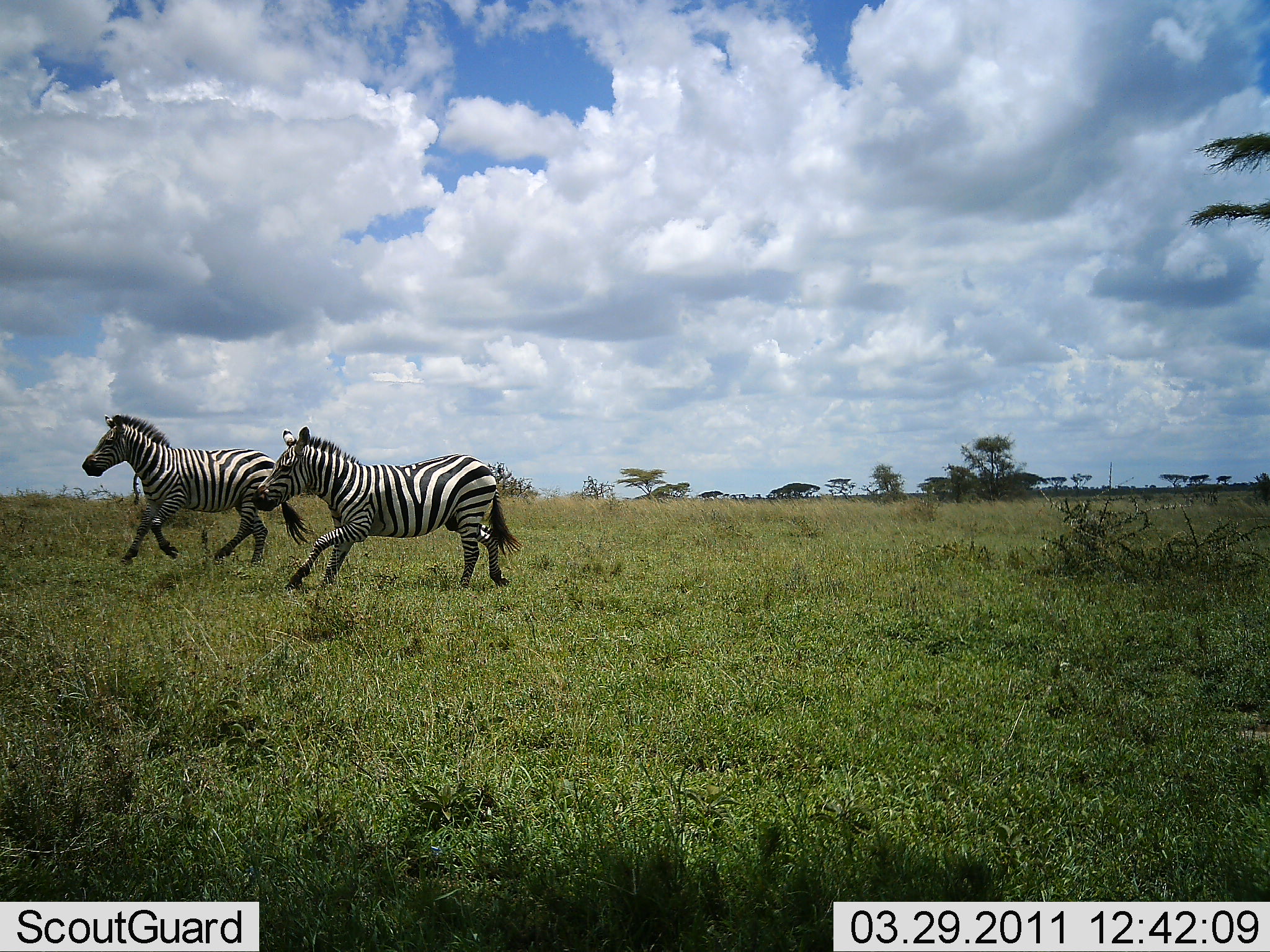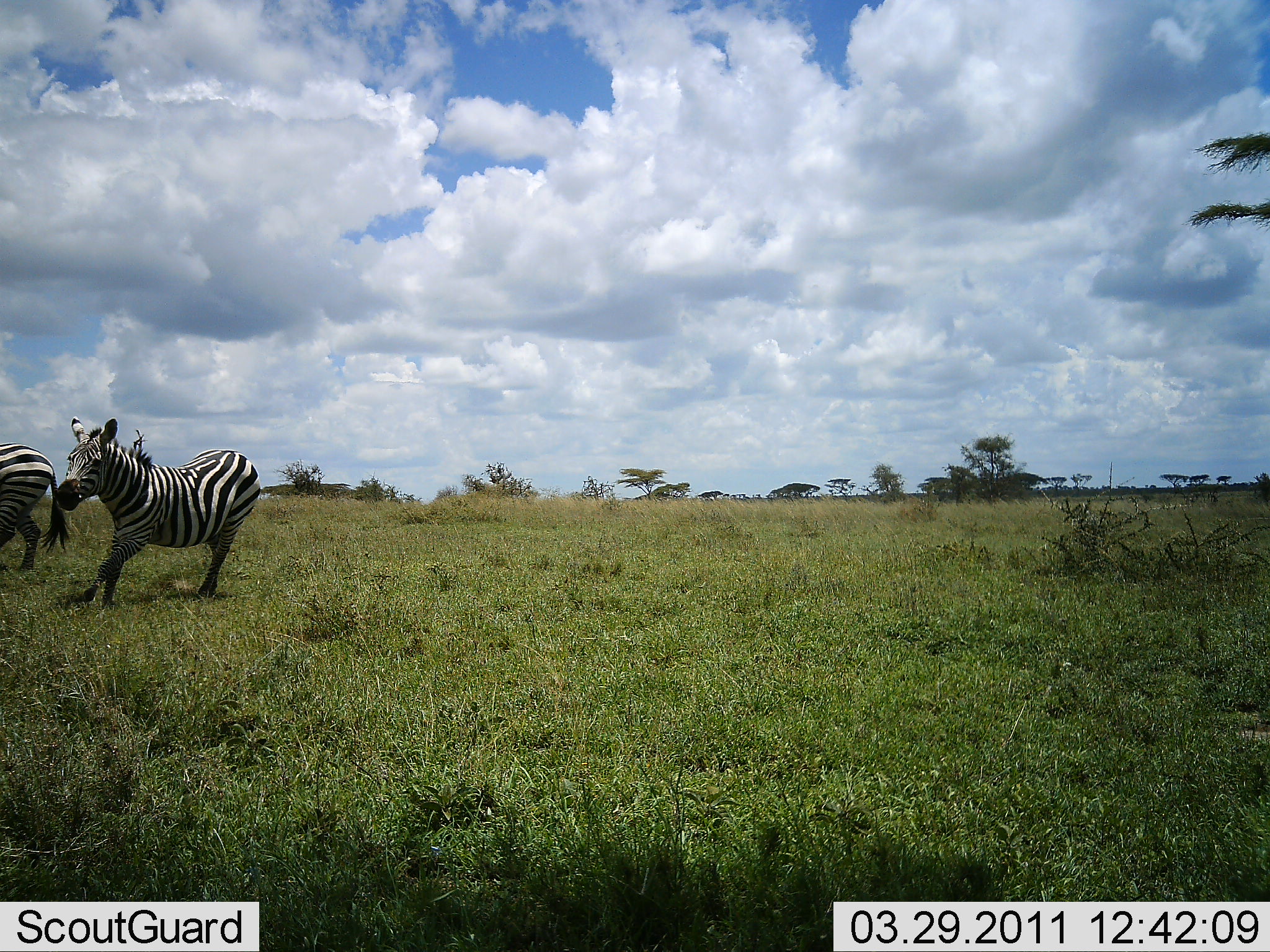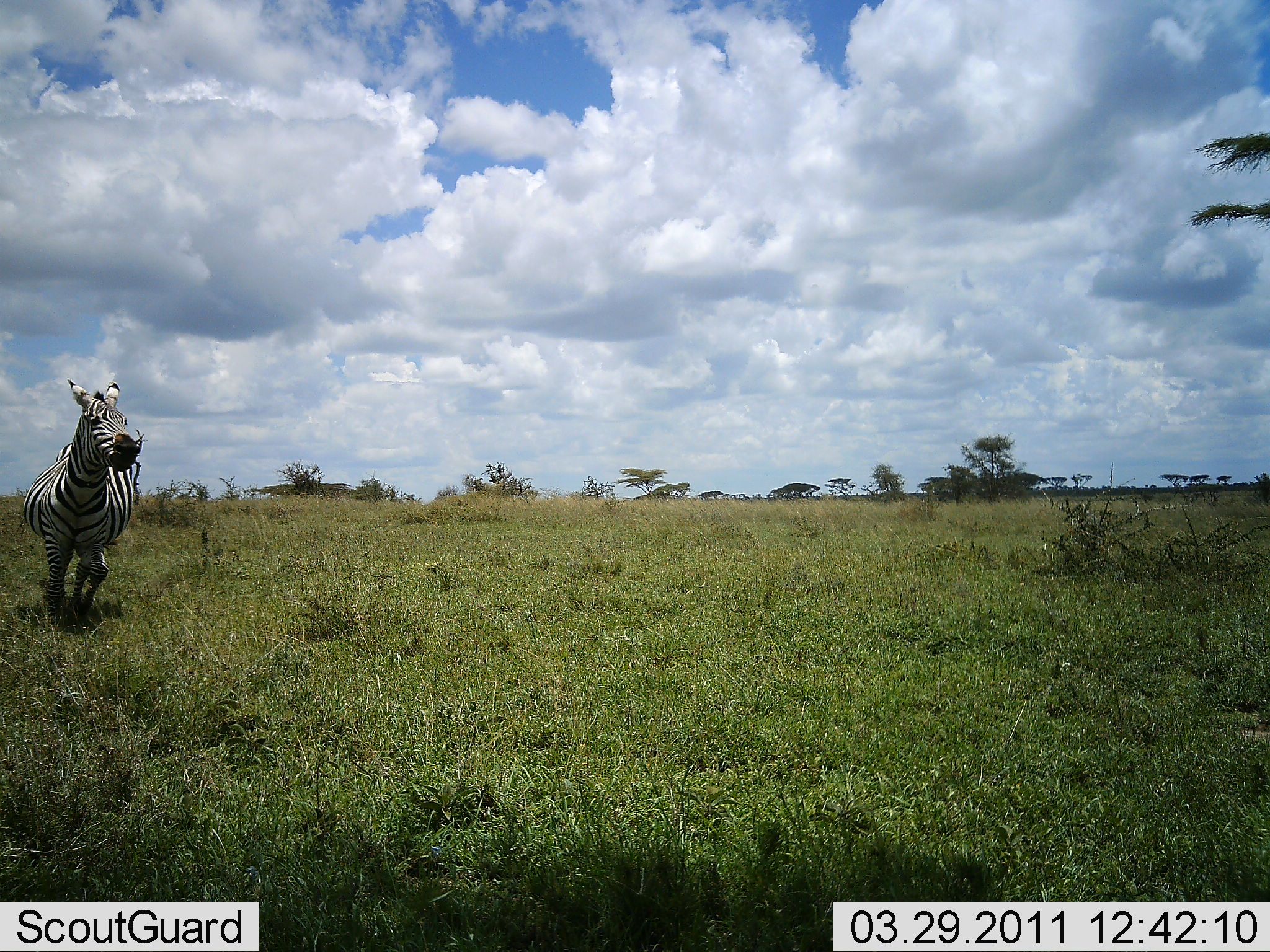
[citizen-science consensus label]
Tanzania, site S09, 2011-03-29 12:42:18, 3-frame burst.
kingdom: Animalia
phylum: Chordata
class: Mammalia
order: Perissodactyla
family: Equidae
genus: Equus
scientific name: Equus quagga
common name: plains zebra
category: zebra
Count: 2.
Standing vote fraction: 0%.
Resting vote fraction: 0%.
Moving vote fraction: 93%.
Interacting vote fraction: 14%.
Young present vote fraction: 0%.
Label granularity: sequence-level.